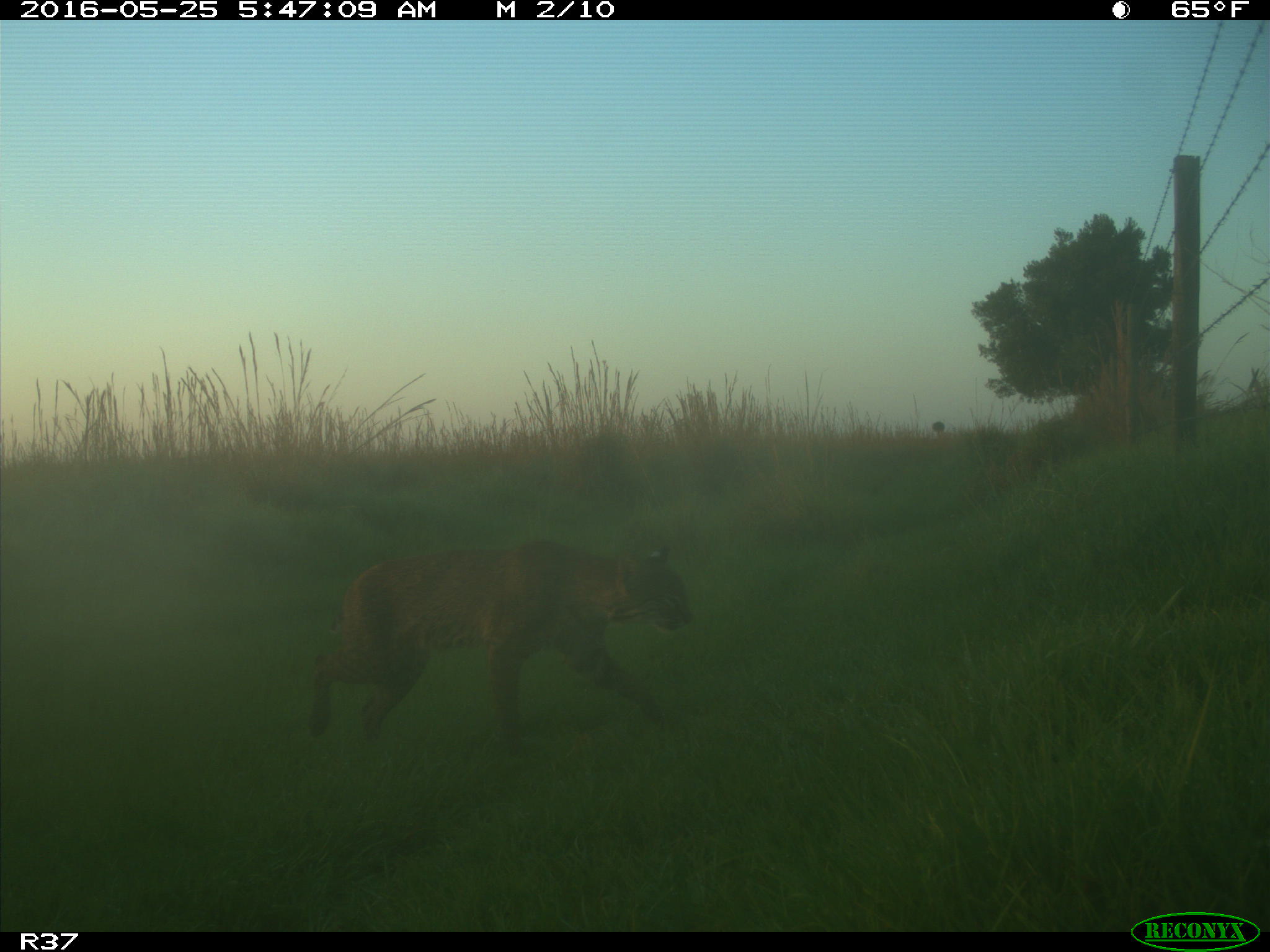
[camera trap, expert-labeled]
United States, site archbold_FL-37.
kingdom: Animalia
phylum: Chordata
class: Mammalia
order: Carnivora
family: Felidae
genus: Lynx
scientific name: Lynx rufus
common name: bobcat